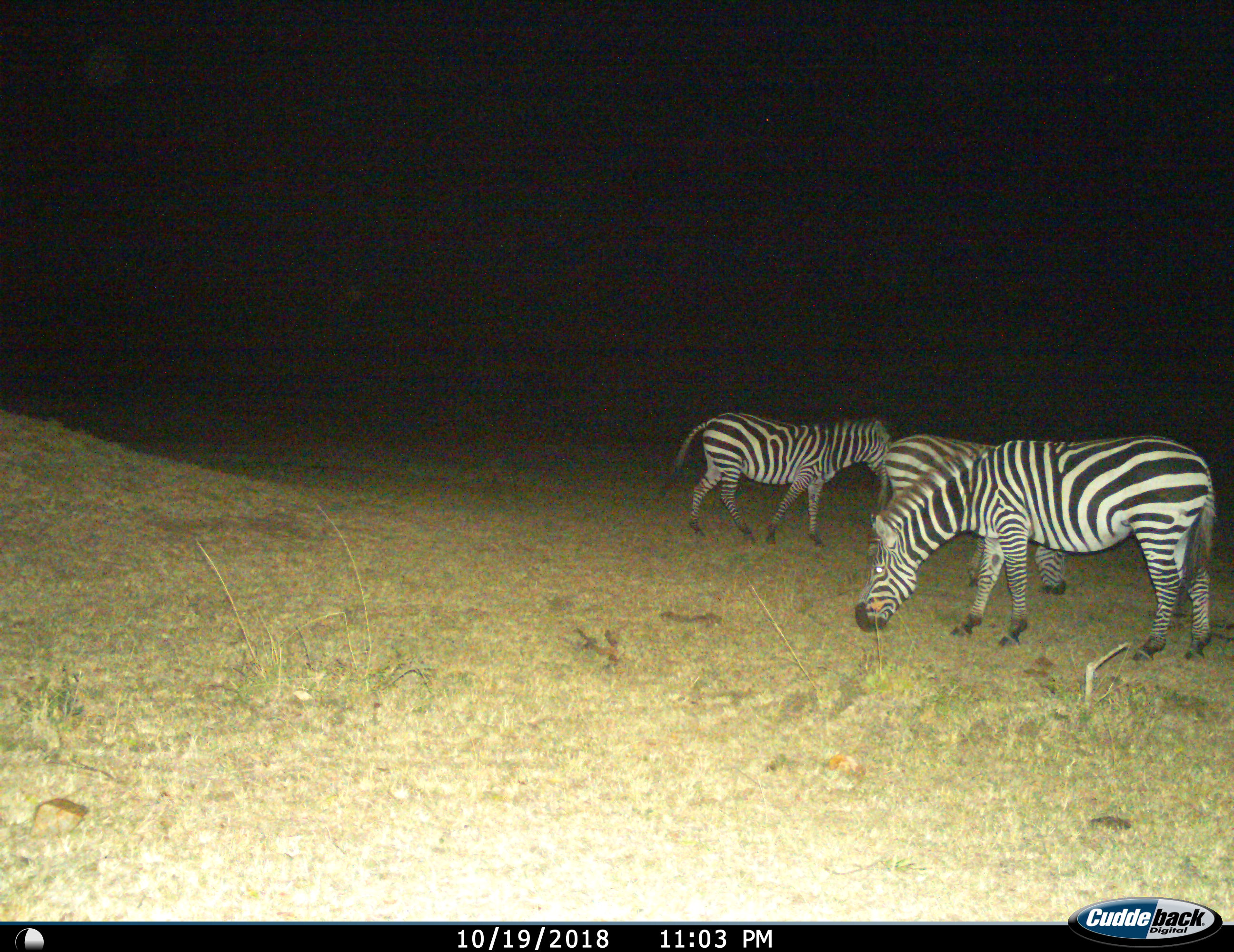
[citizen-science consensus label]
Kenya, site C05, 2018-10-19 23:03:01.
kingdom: Animalia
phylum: Chordata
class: Mammalia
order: Perissodactyla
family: Equidae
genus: Equus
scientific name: Equus quagga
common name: plains zebra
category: zebra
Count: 3.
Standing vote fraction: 40%.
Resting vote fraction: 0%.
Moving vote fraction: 20%.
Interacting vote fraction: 0%.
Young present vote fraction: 0%.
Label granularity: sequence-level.